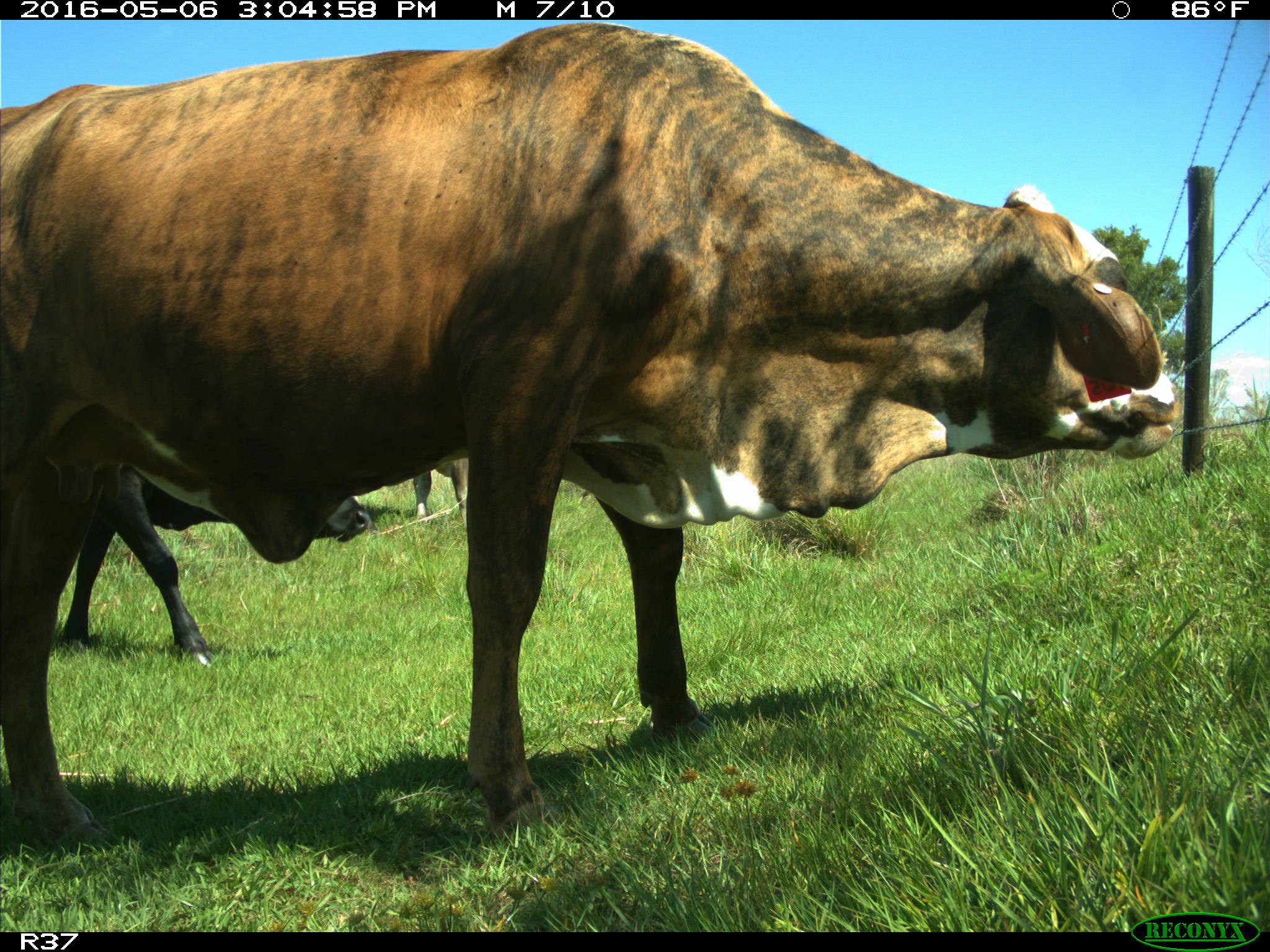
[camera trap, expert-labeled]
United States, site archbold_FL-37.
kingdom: Animalia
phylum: Chordata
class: Mammalia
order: Artiodactyla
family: Bovidae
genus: Bos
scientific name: Bos taurus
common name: domestic cow